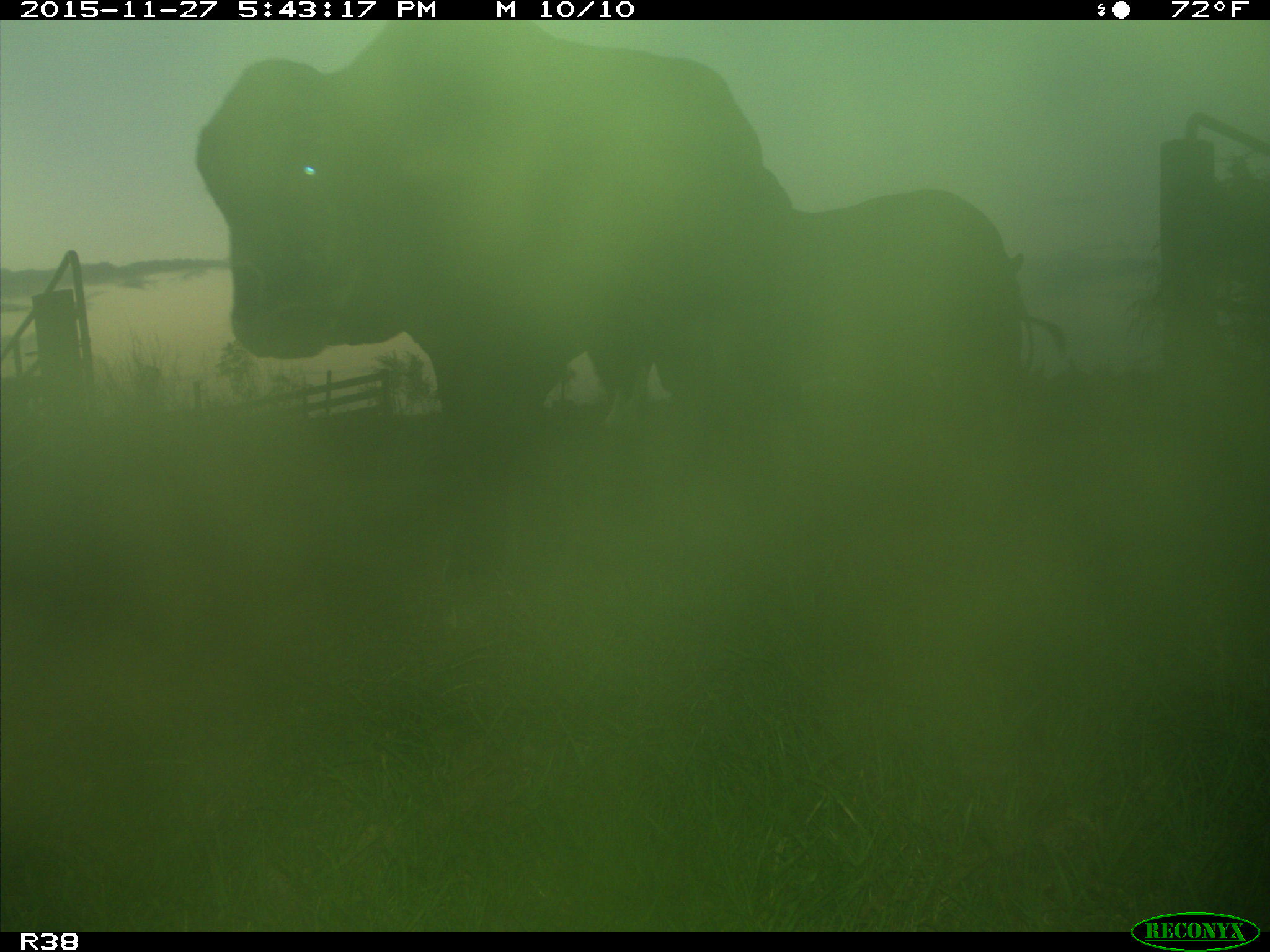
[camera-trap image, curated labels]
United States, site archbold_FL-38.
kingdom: Animalia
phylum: Chordata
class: Mammalia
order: Artiodactyla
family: Bovidae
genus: Bos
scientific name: Bos taurus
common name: domestic cow